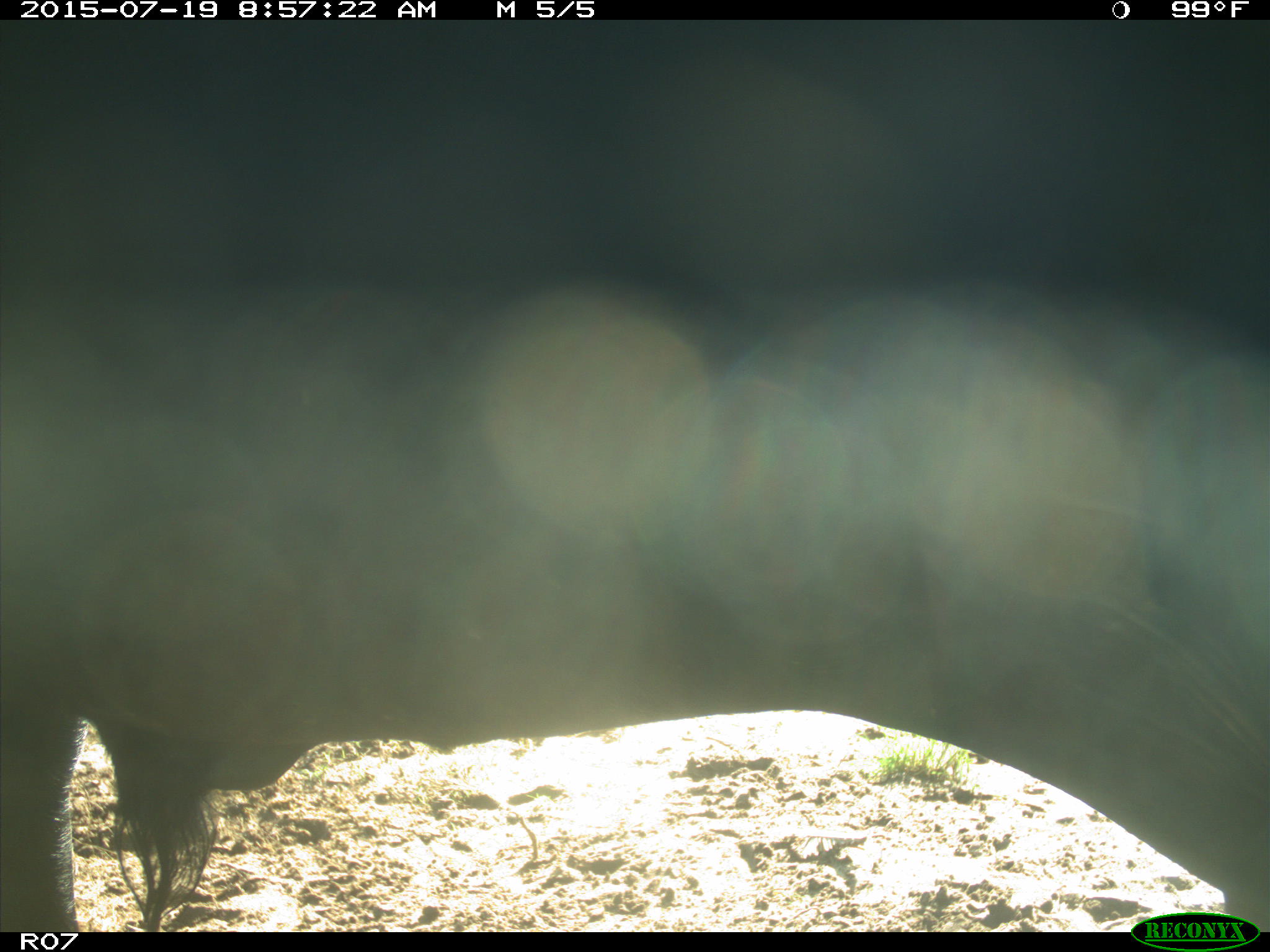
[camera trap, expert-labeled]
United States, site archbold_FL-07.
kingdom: Animalia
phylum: Chordata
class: Mammalia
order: Artiodactyla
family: Bovidae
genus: Bos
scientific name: Bos taurus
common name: domestic cow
Bos taurus (domestic cow).